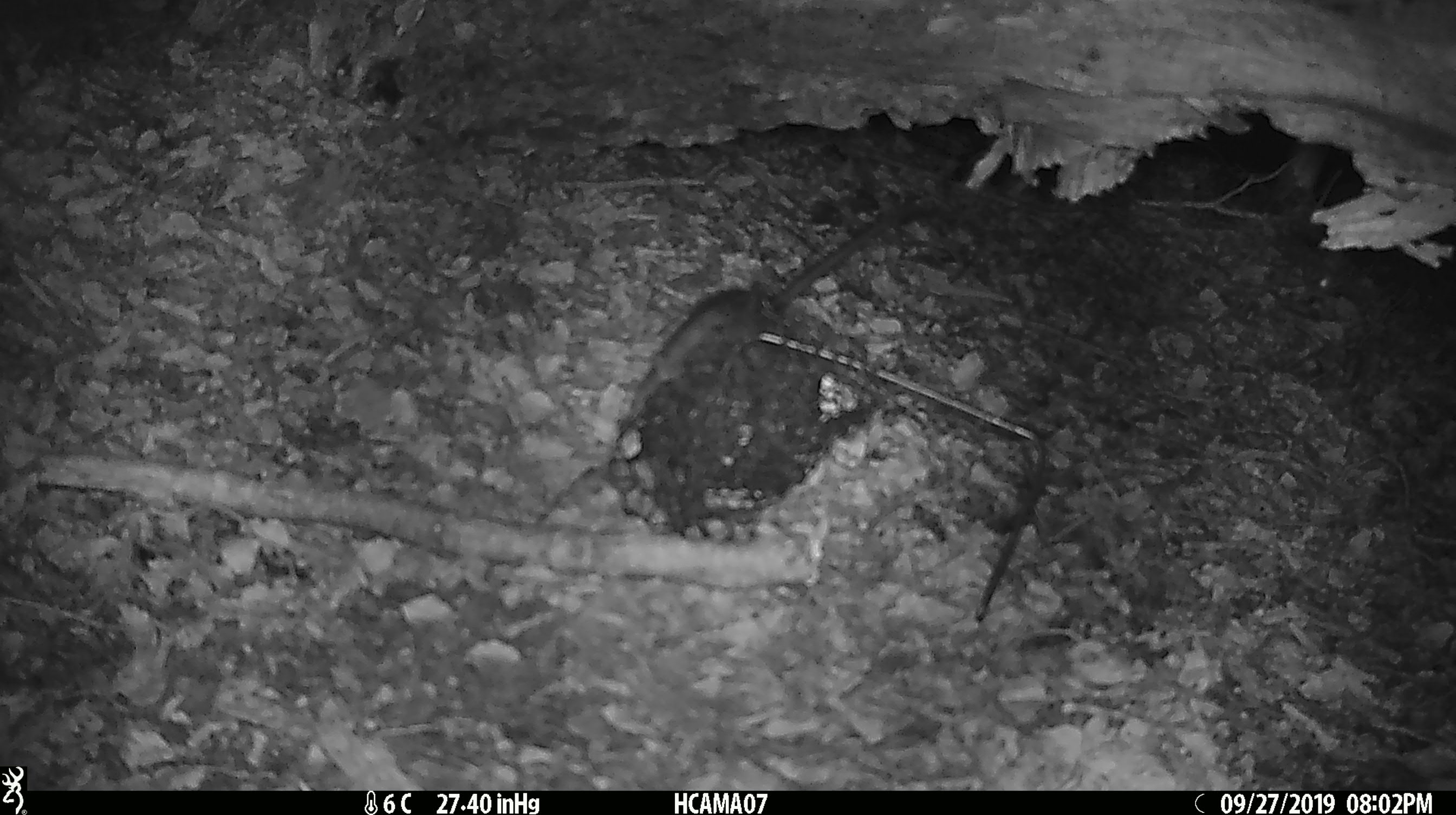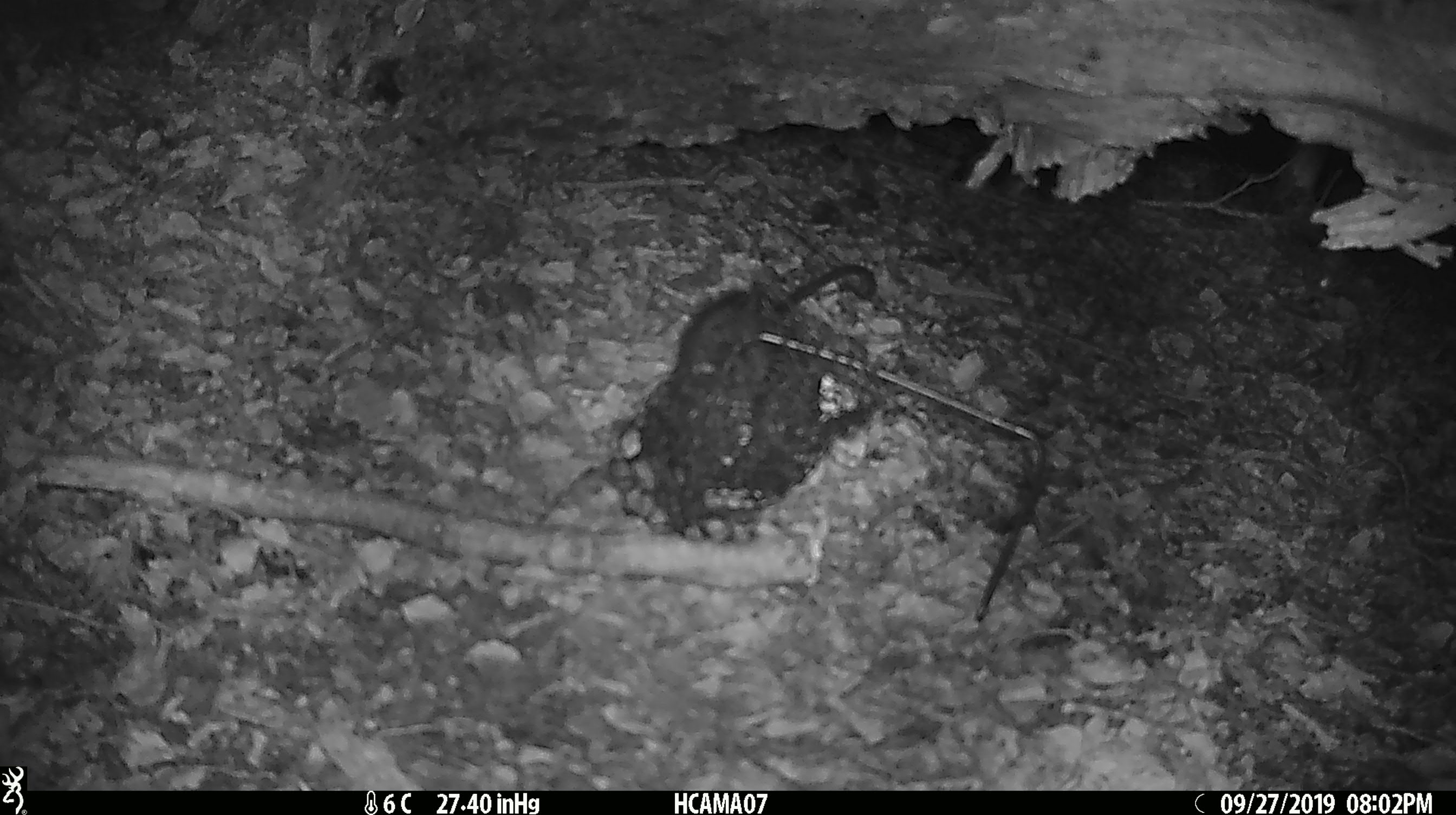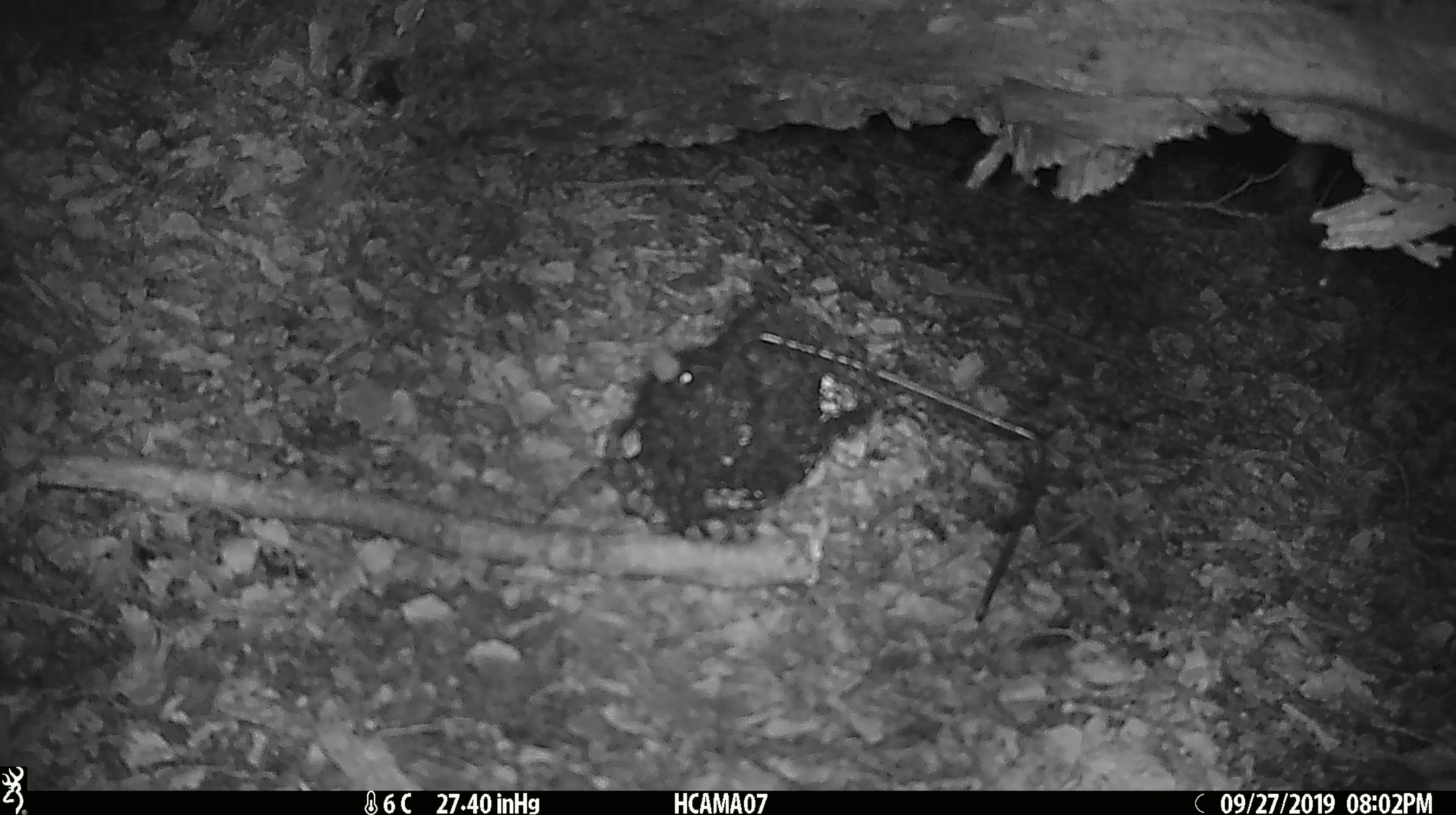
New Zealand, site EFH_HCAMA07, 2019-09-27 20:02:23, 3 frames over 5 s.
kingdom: Animalia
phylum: Chordata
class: Mammalia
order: Rodentia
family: Muridae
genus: Rattus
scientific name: Rattus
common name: rat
Rat (Rattus).